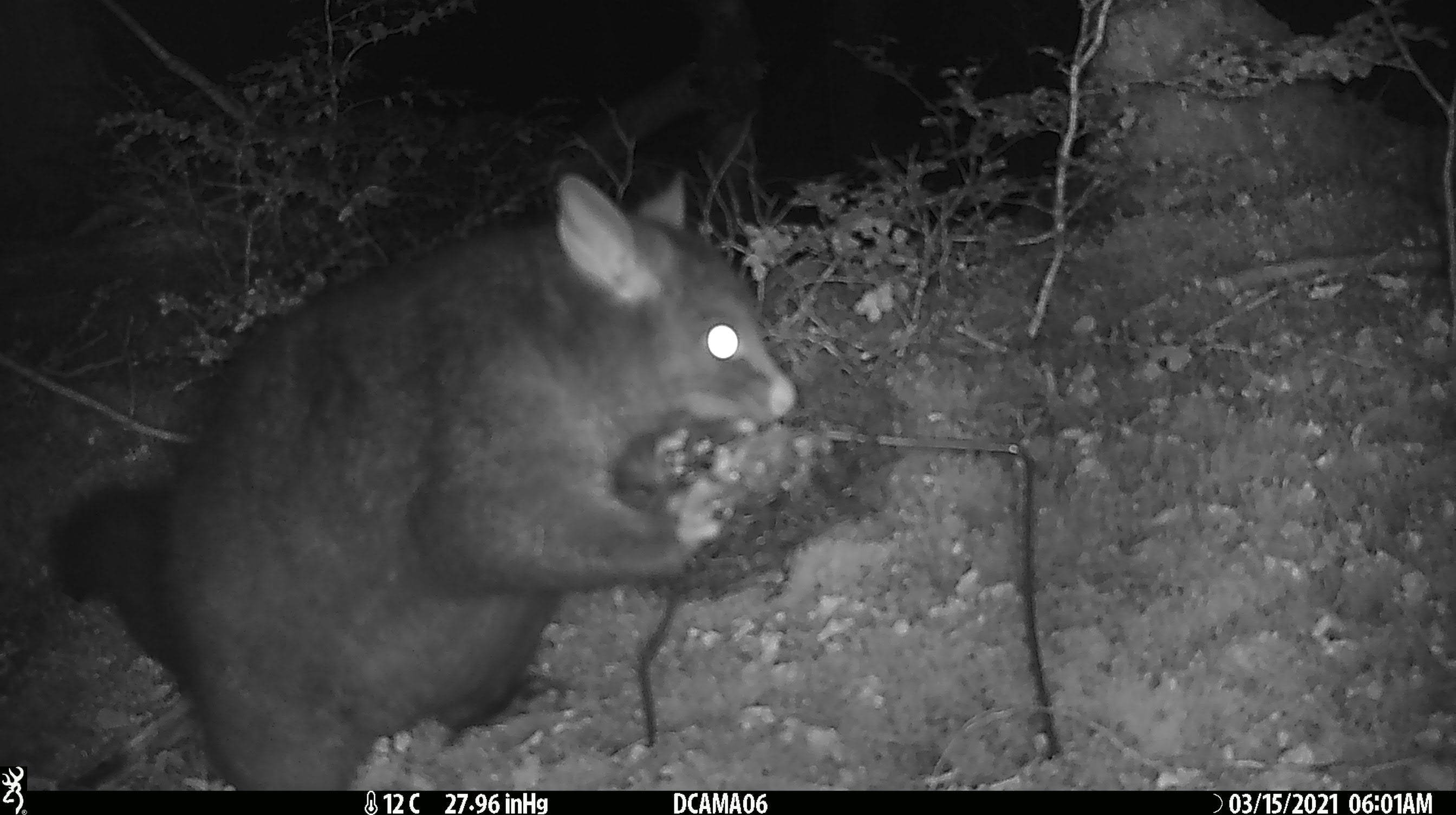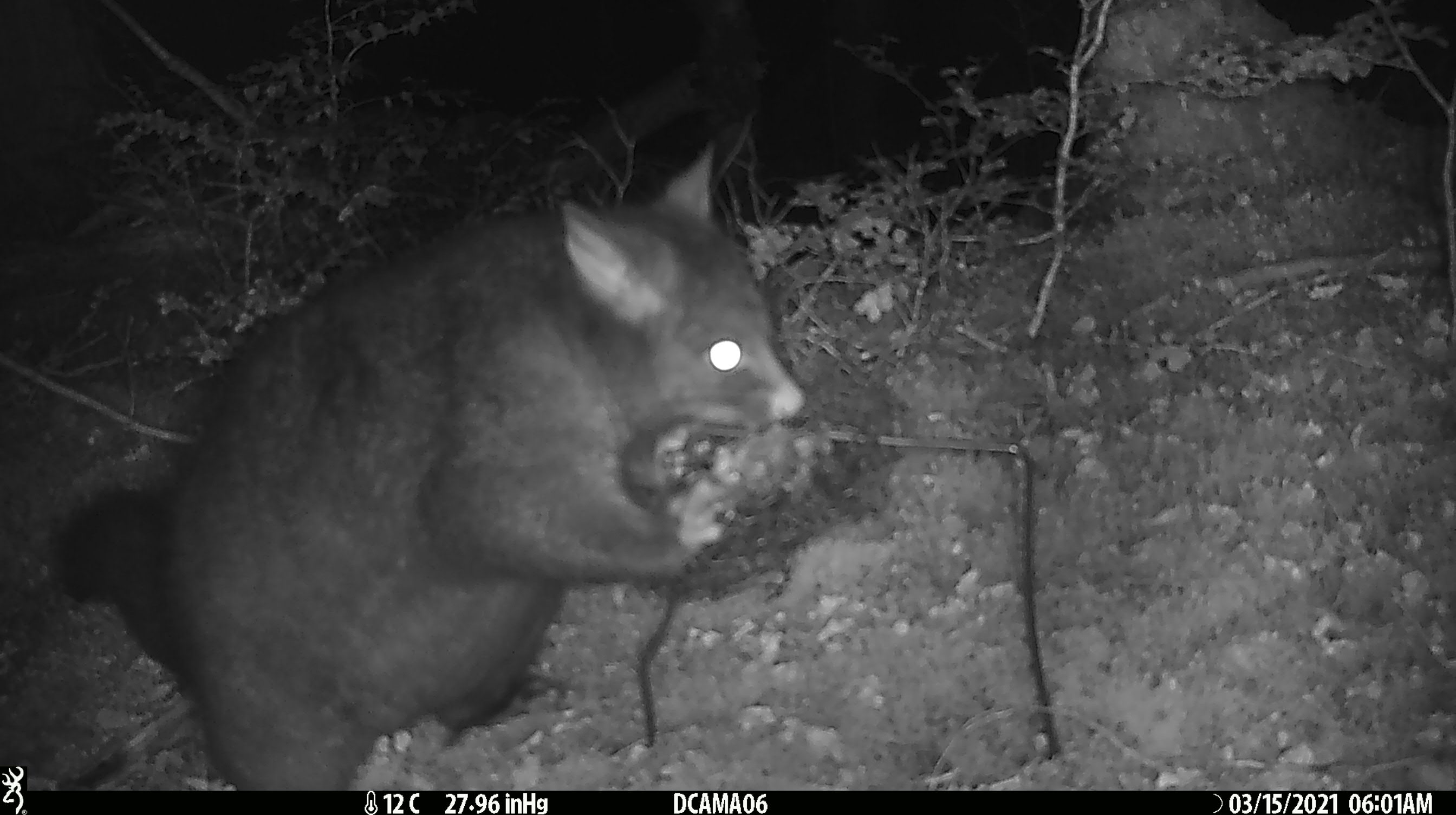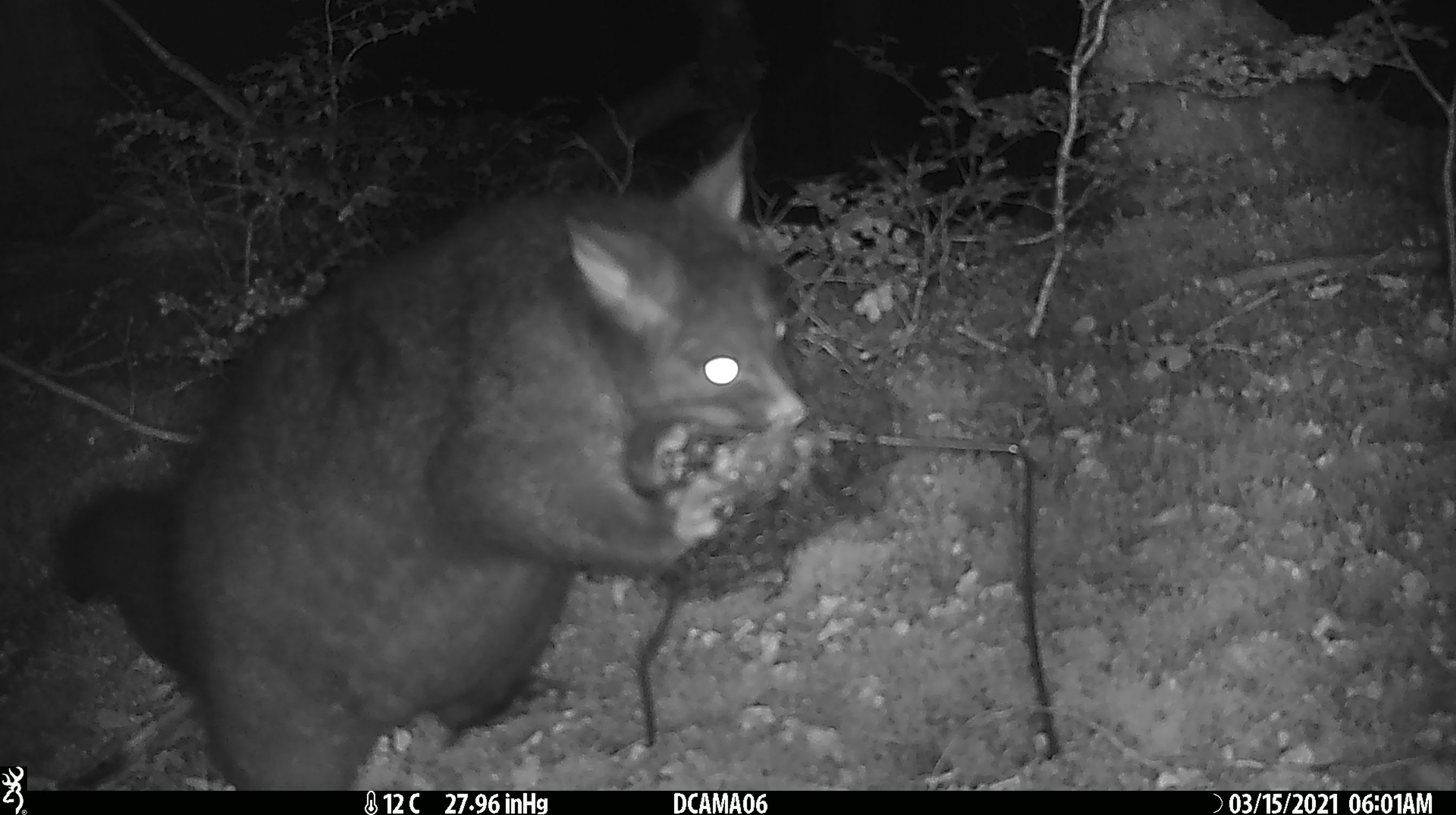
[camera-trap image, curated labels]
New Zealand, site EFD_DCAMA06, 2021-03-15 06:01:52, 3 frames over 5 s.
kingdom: Animalia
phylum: Chordata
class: Mammalia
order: Diprotodontia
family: Phalangeridae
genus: Trichosurus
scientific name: Trichosurus vulpecula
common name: common brushtail possum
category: possum